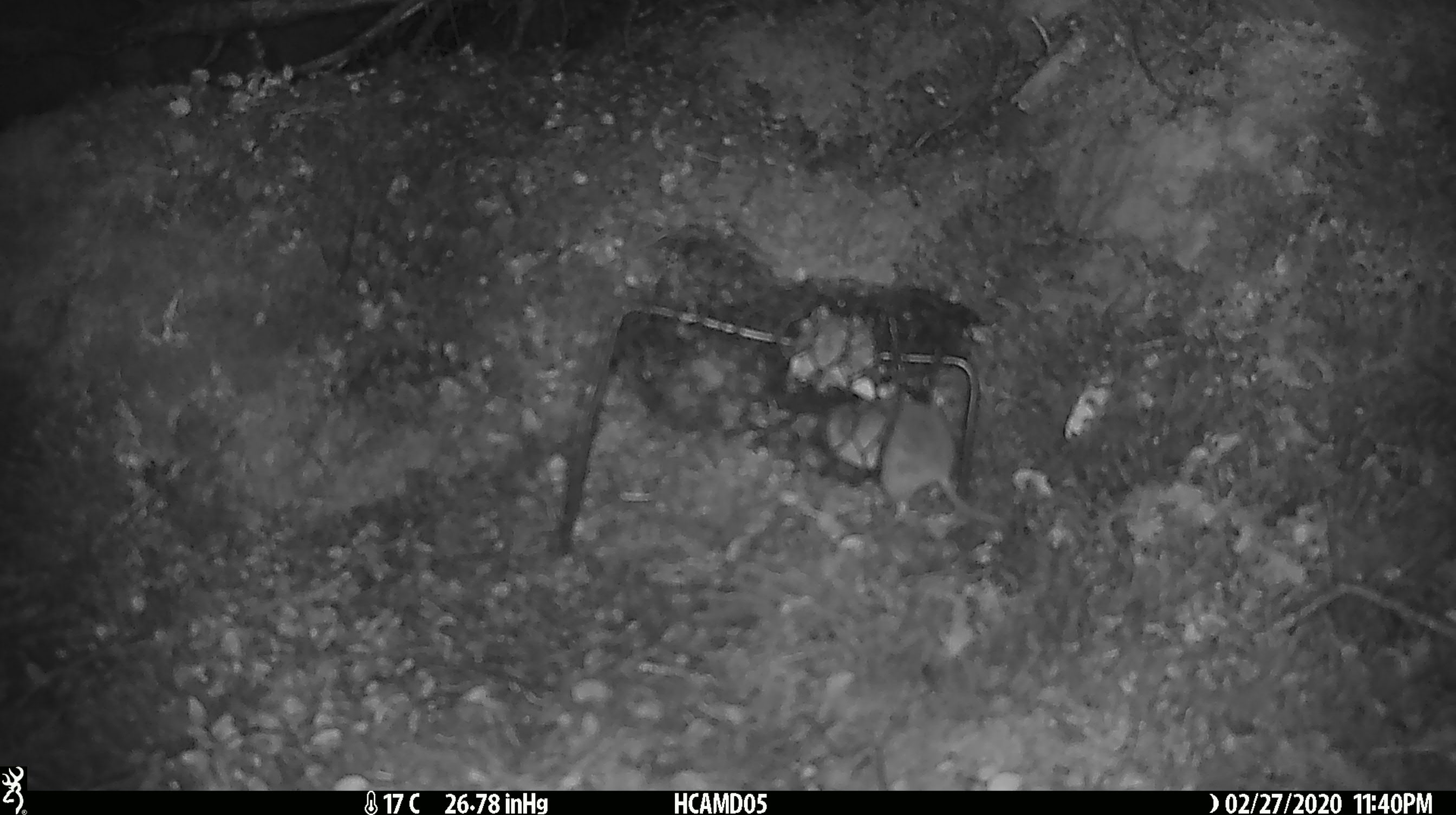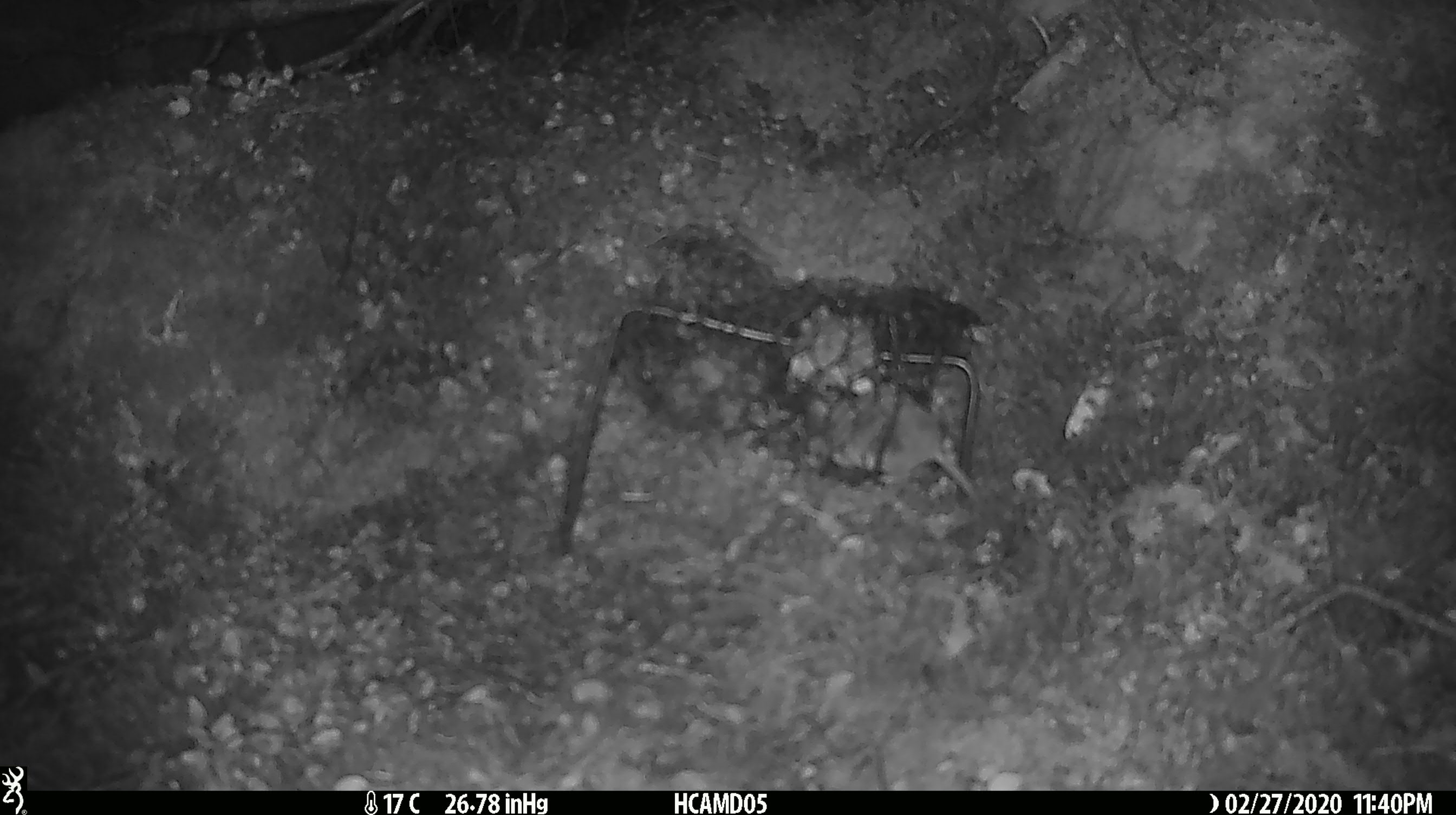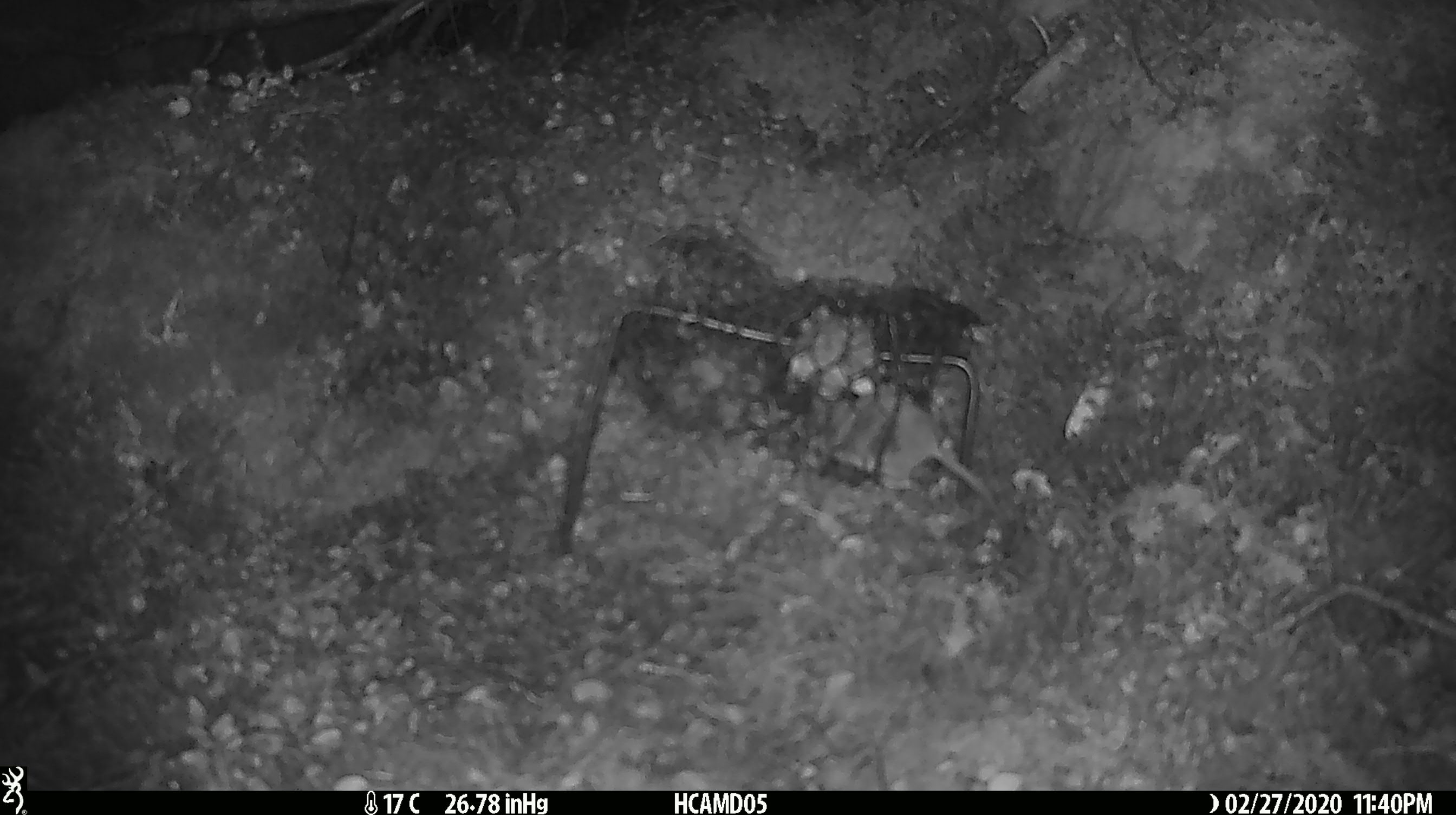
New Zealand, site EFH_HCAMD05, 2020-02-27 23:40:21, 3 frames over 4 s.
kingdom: Animalia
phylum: Chordata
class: Mammalia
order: Rodentia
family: Muridae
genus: Mus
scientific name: Mus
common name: mouse